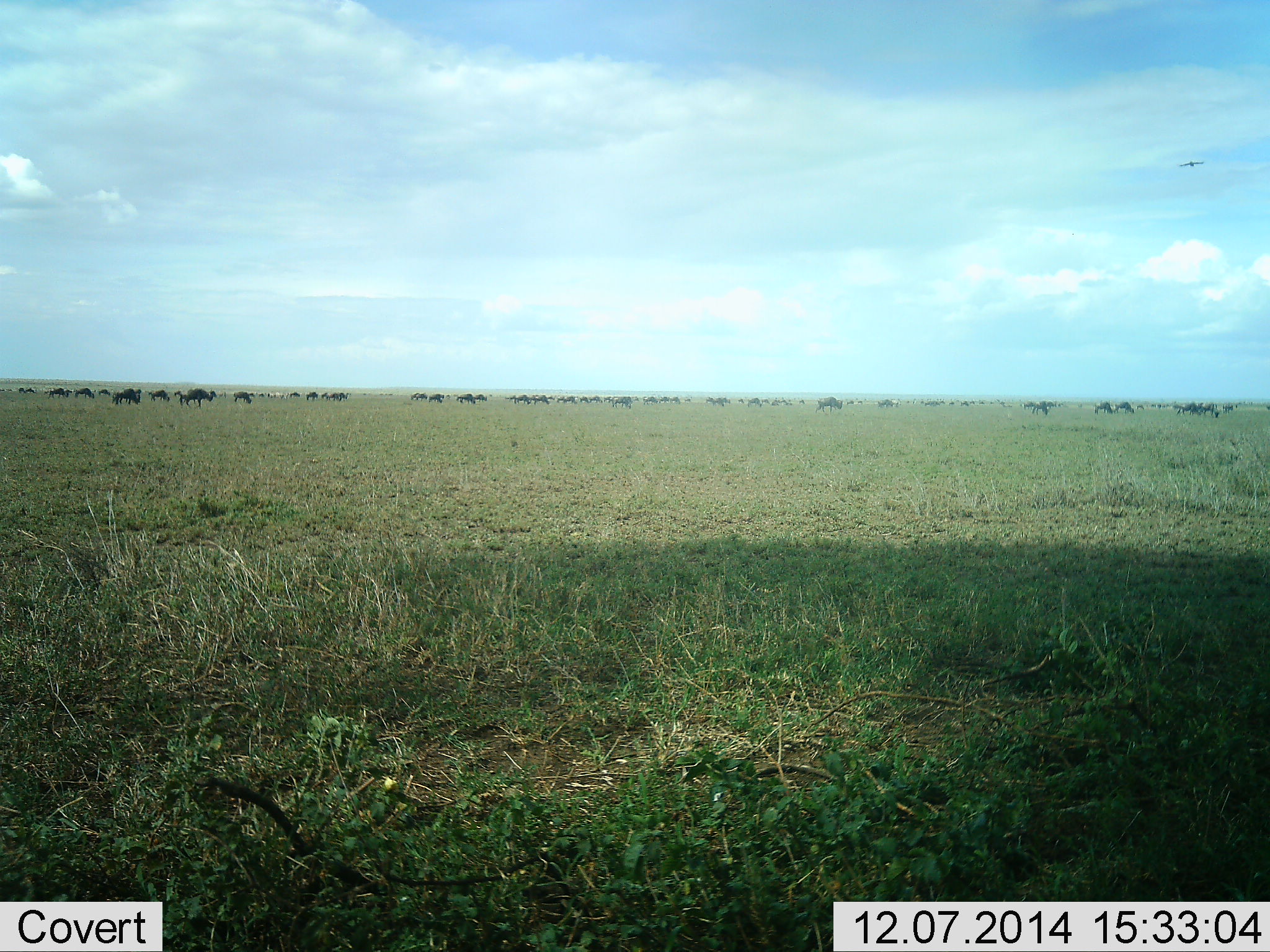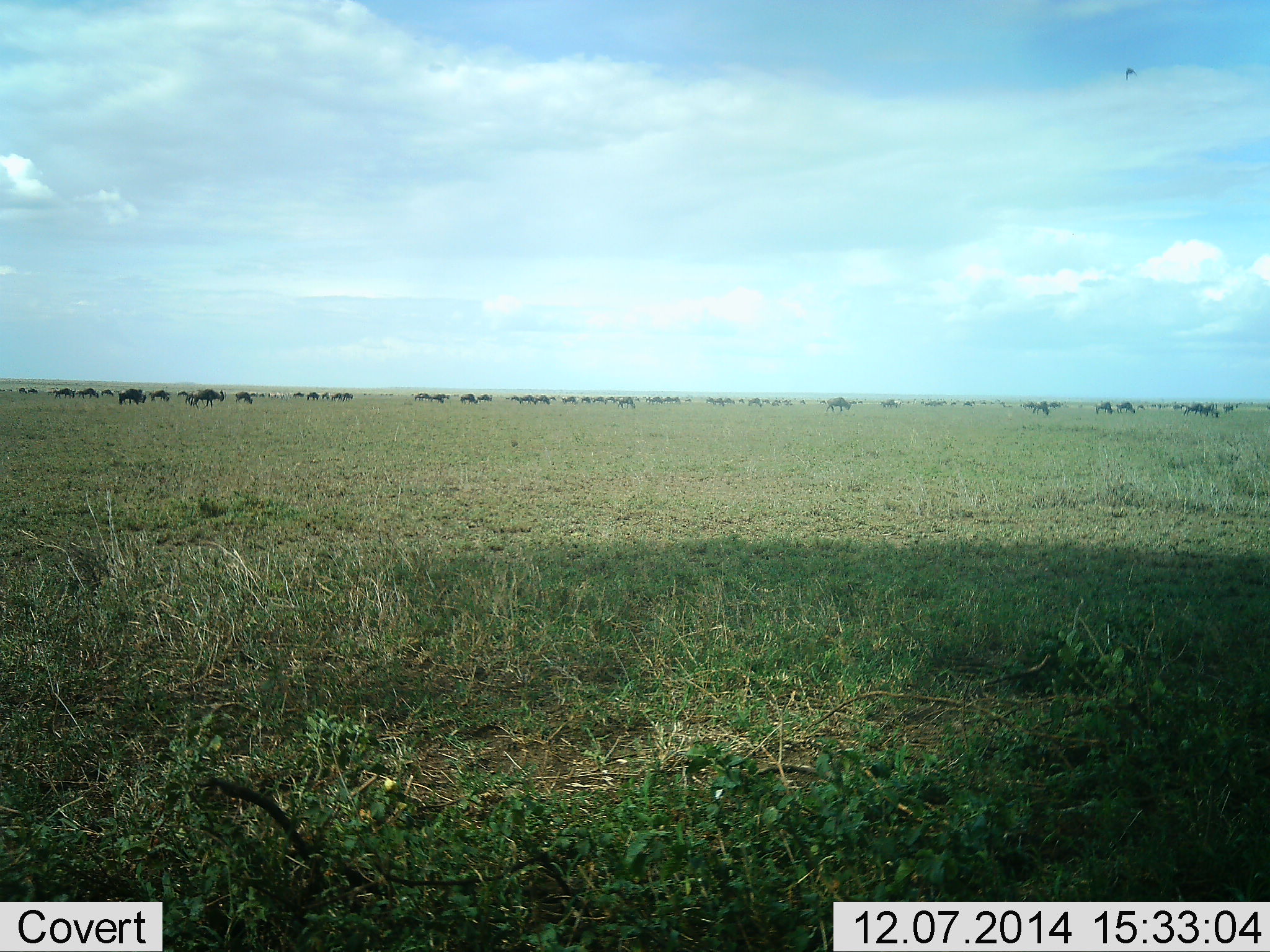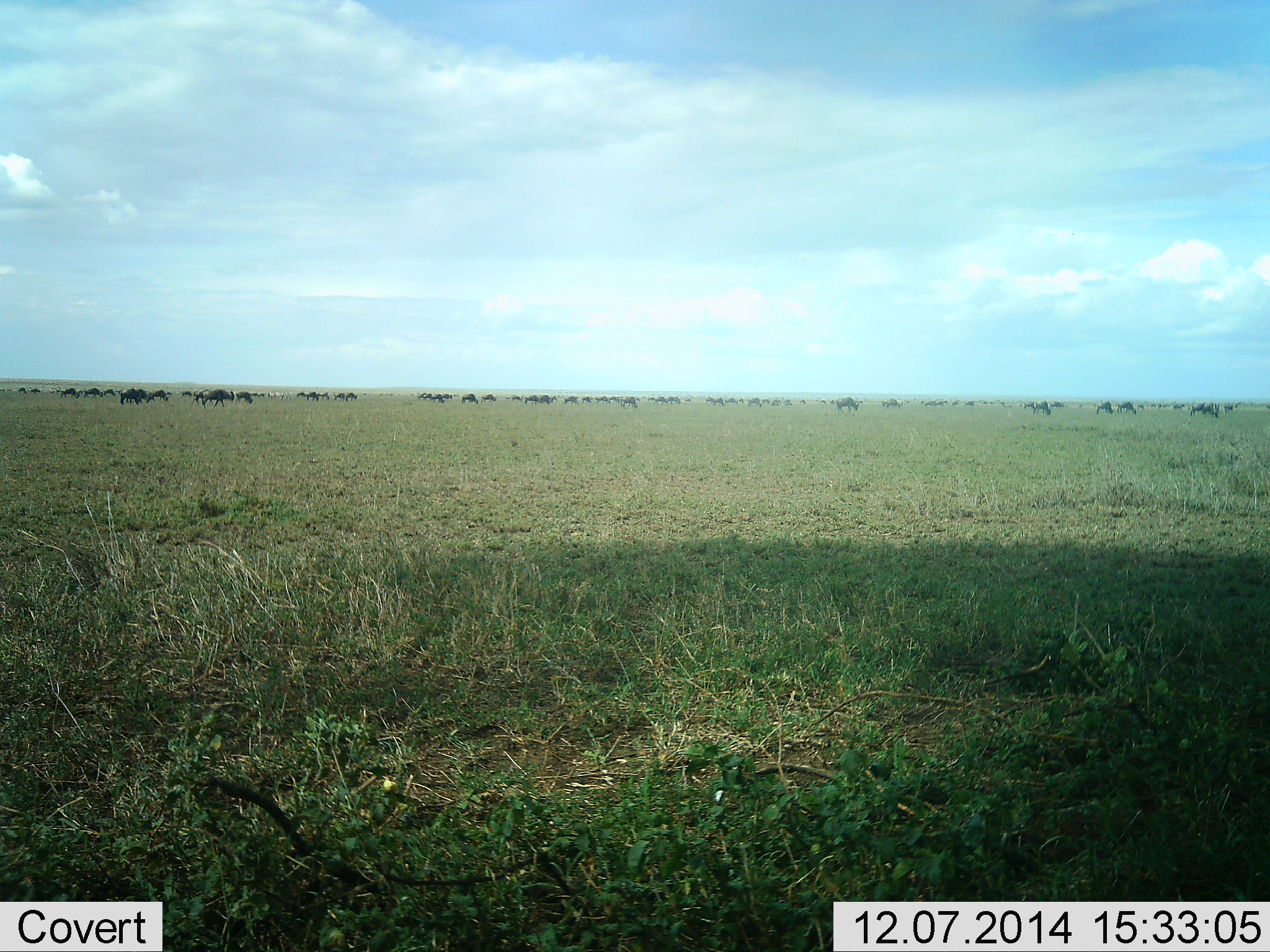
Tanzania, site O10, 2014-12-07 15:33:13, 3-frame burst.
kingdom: Animalia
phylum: Chordata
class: Mammalia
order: Artiodactyla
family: Bovidae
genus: Connochaetes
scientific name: Connochaetes taurinus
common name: blue wildebeest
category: wildebeest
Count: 11-50.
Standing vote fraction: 60%.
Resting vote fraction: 10%.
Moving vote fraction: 70%.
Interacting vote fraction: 10%.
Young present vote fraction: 10%.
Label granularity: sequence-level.